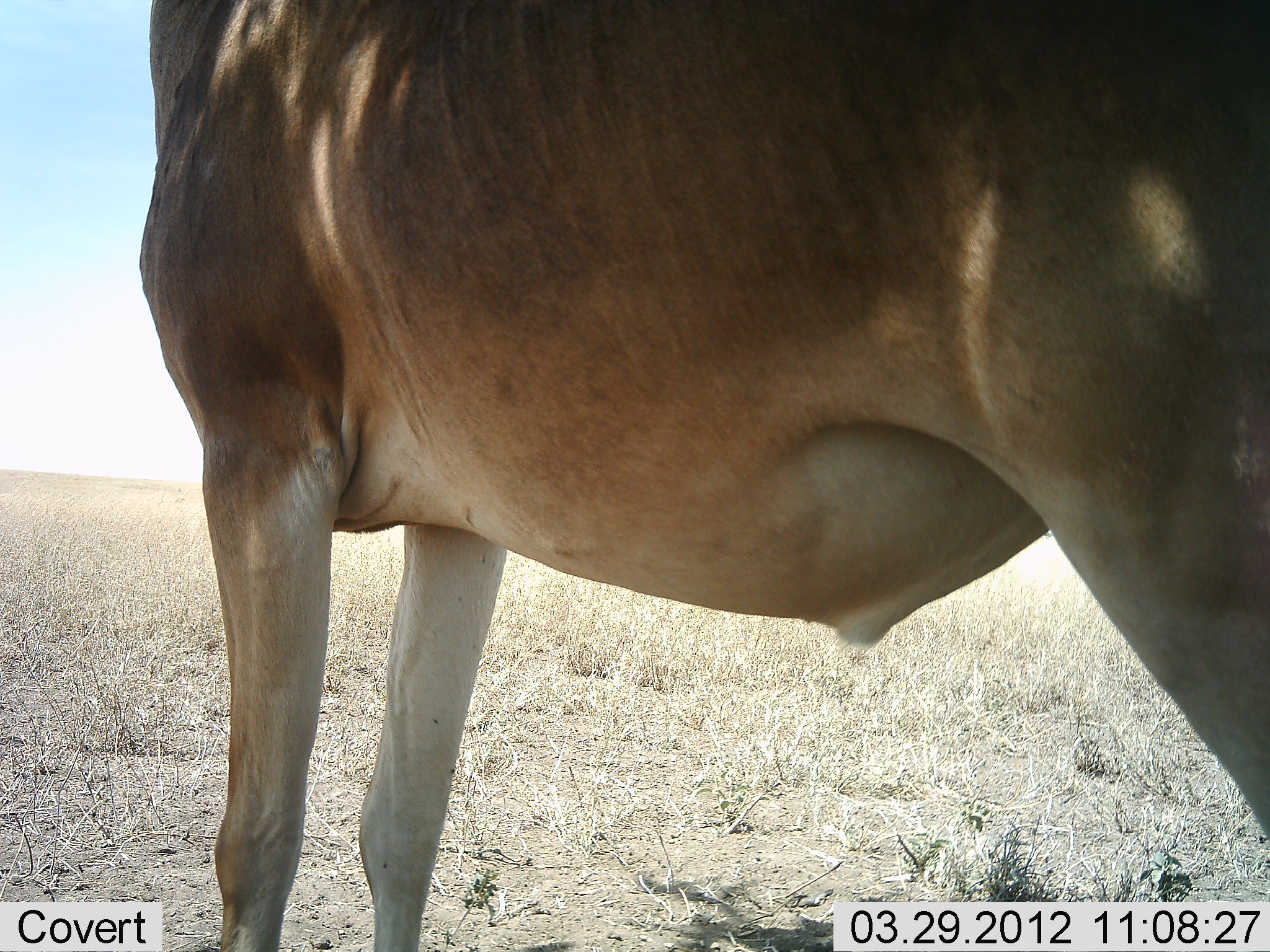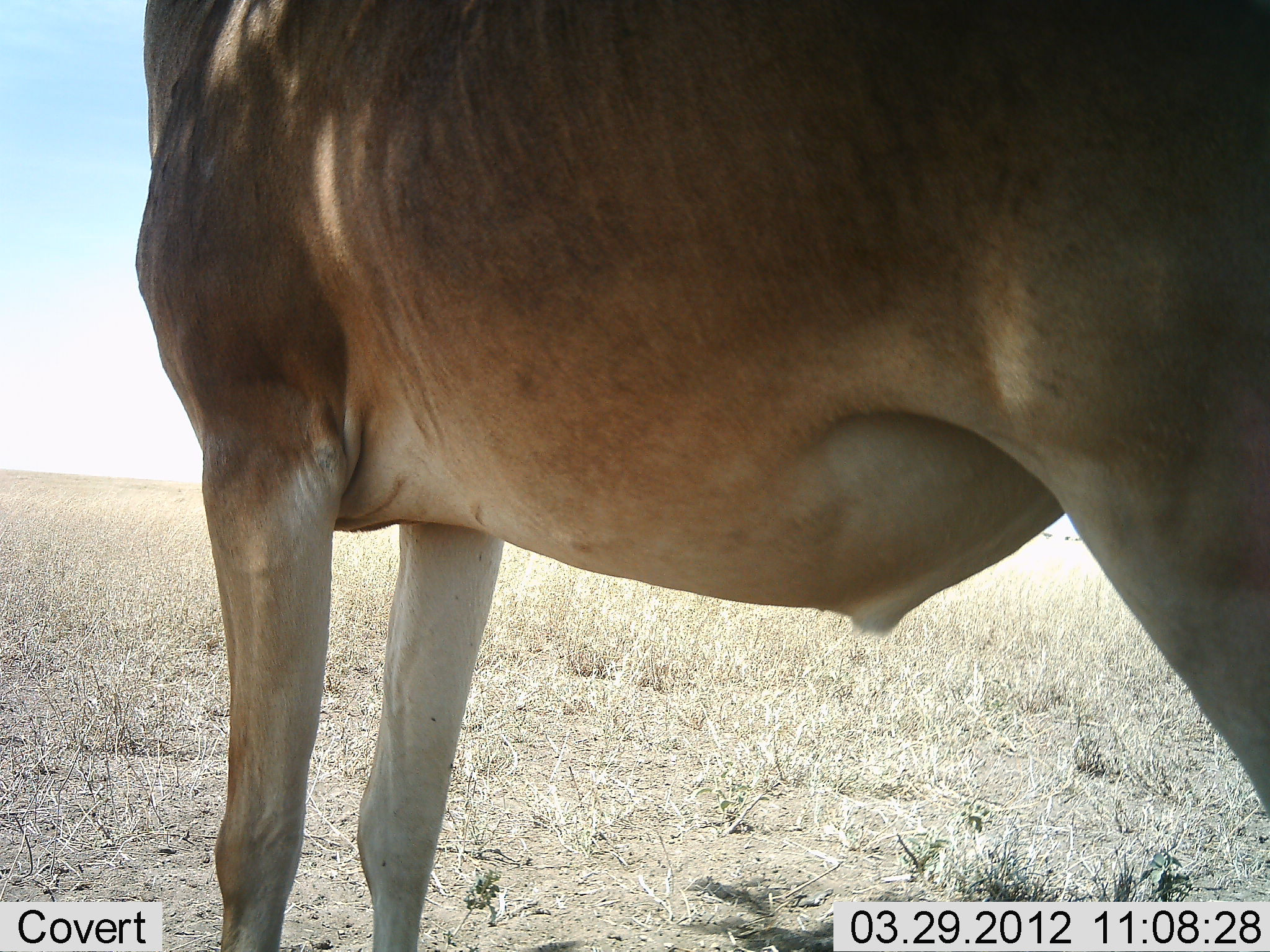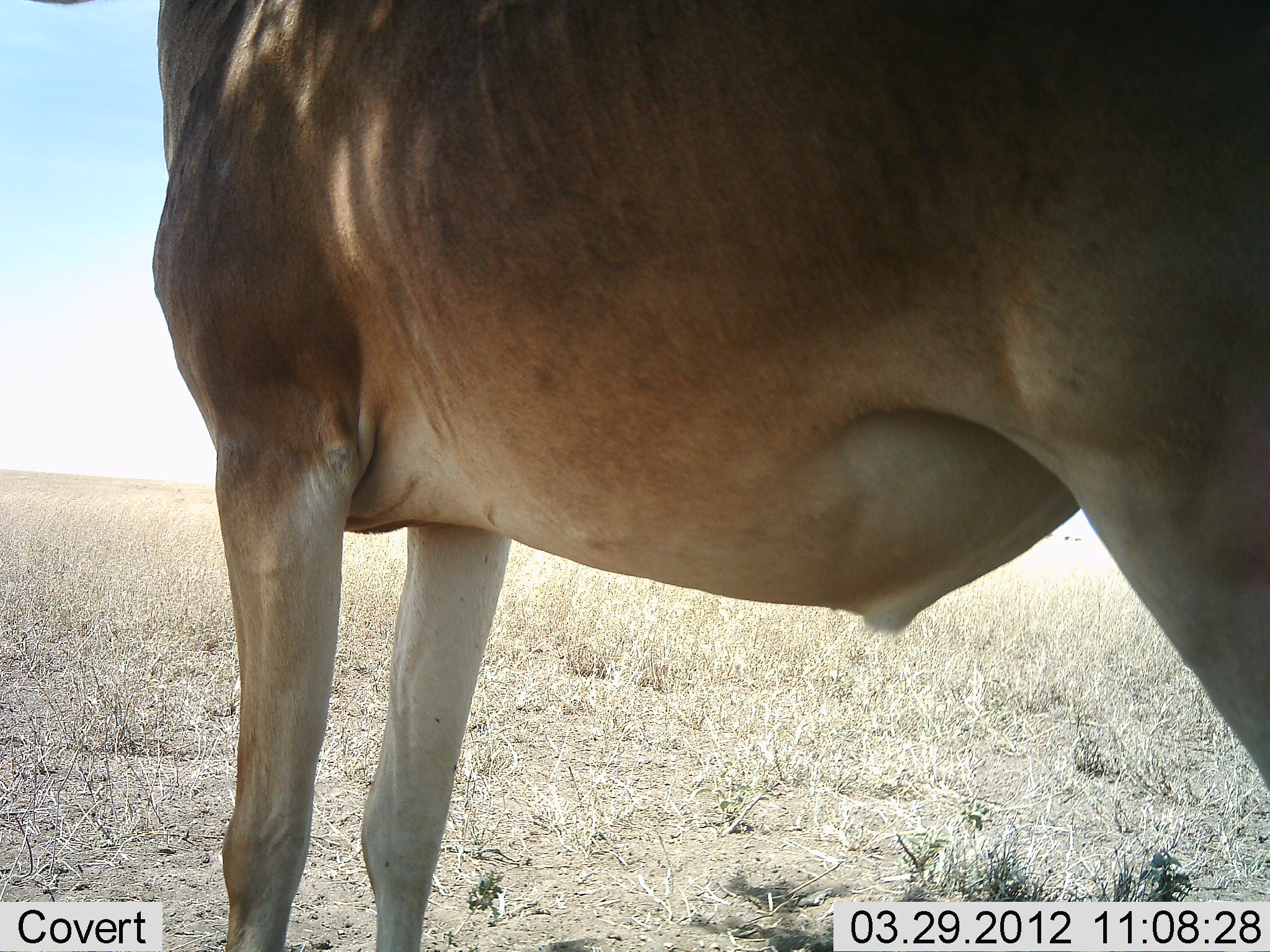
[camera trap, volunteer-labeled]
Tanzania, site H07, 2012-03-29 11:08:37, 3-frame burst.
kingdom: Animalia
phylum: Chordata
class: Mammalia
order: Artiodactyla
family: Bovidae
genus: Alcelaphus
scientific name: Alcelaphus buselaphus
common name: hartebeest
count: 1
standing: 100%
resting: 0%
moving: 0%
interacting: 0%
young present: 0%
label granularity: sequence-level